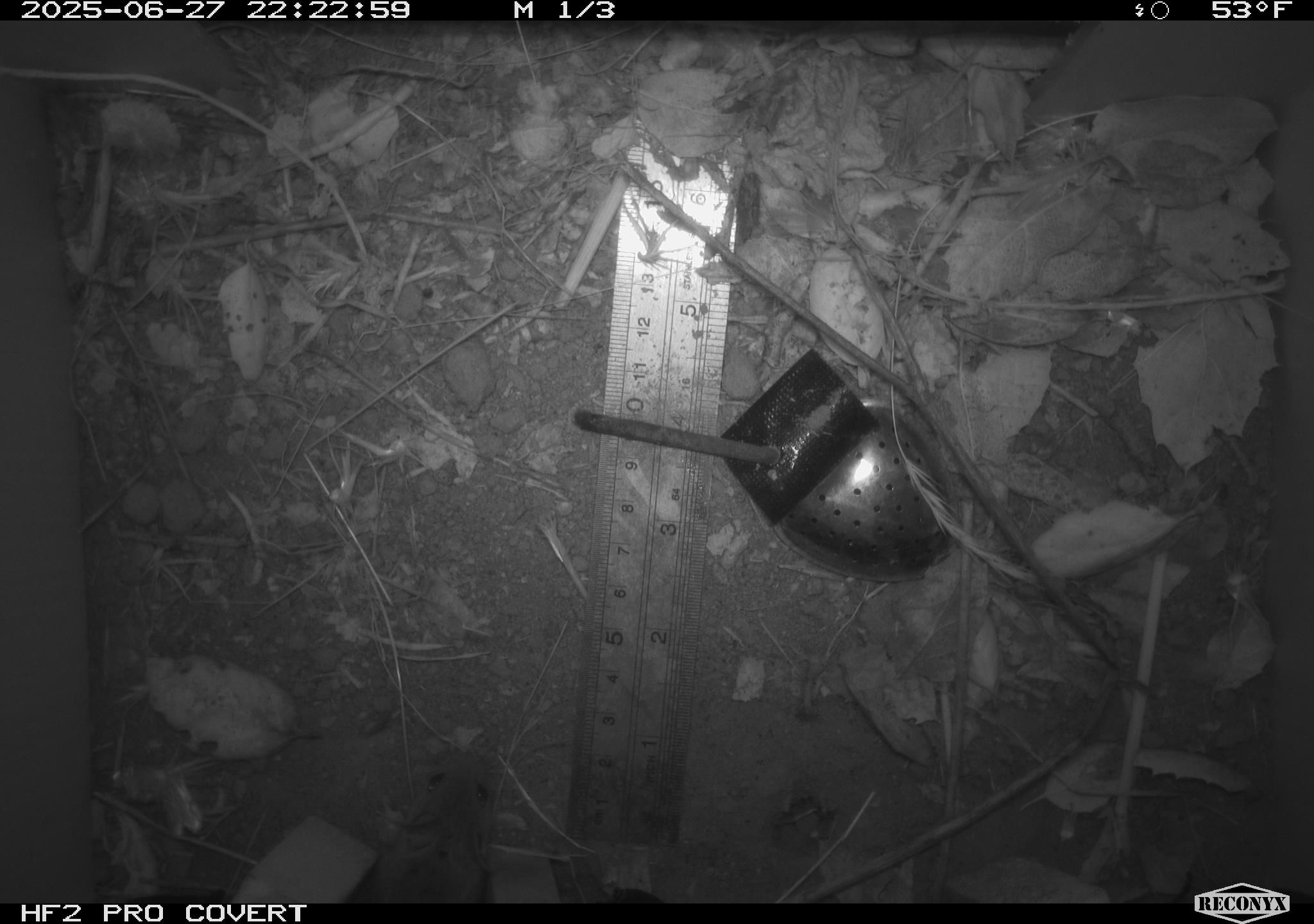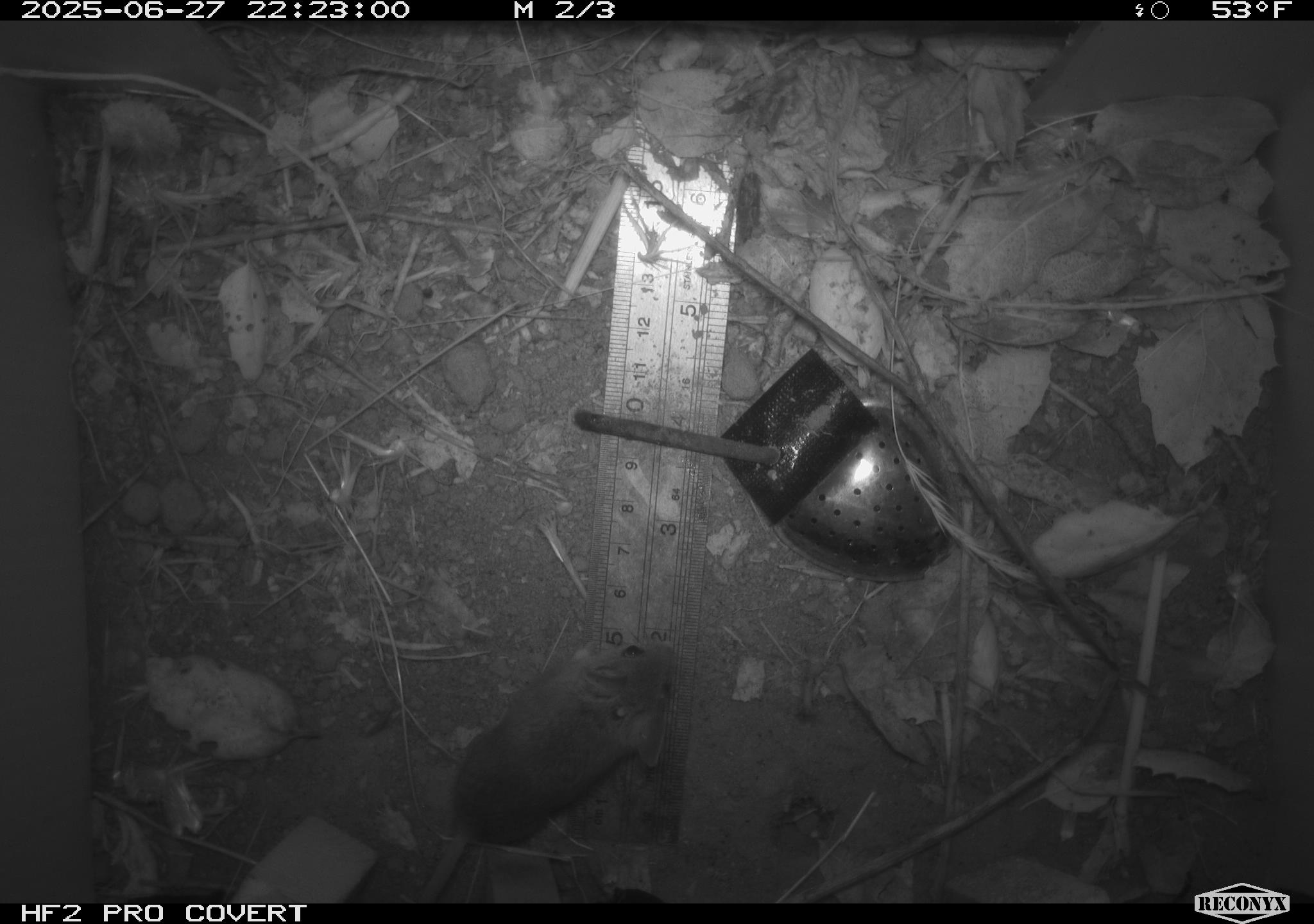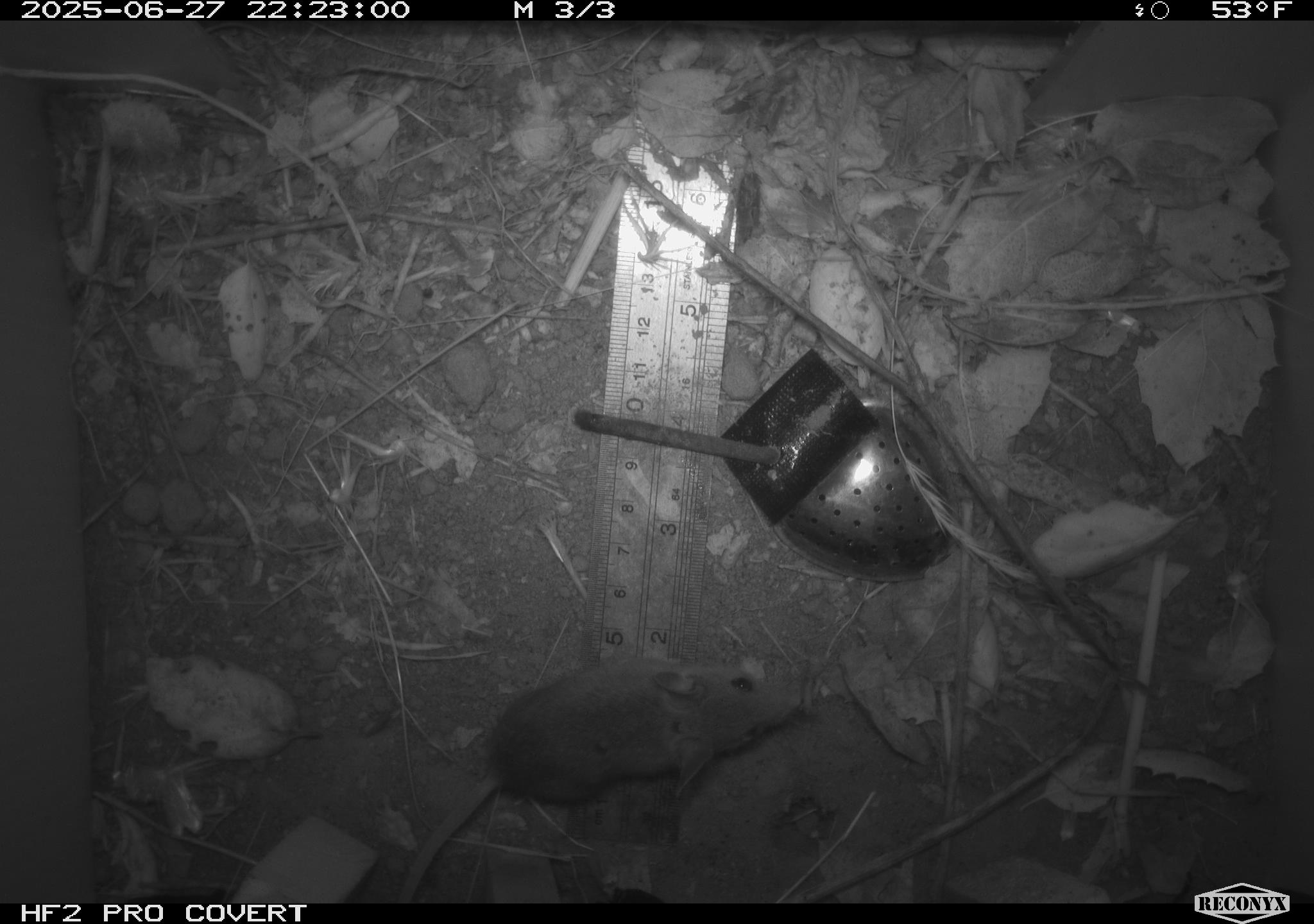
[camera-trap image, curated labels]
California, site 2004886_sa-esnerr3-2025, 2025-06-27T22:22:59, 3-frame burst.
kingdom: Animalia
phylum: Chordata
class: Mammalia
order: Rodentia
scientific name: Rodentia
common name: rodent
Rodent (Rodentia).